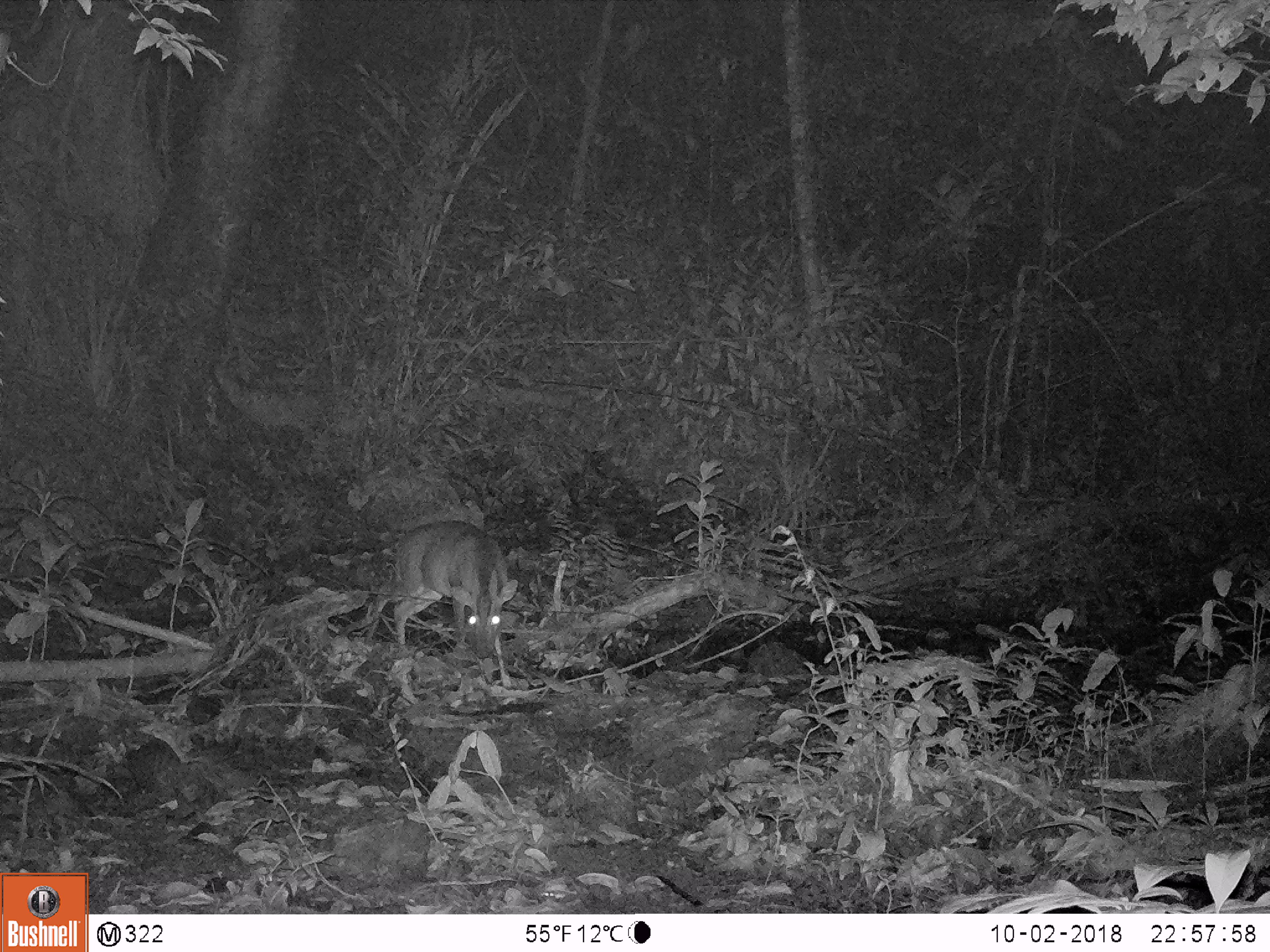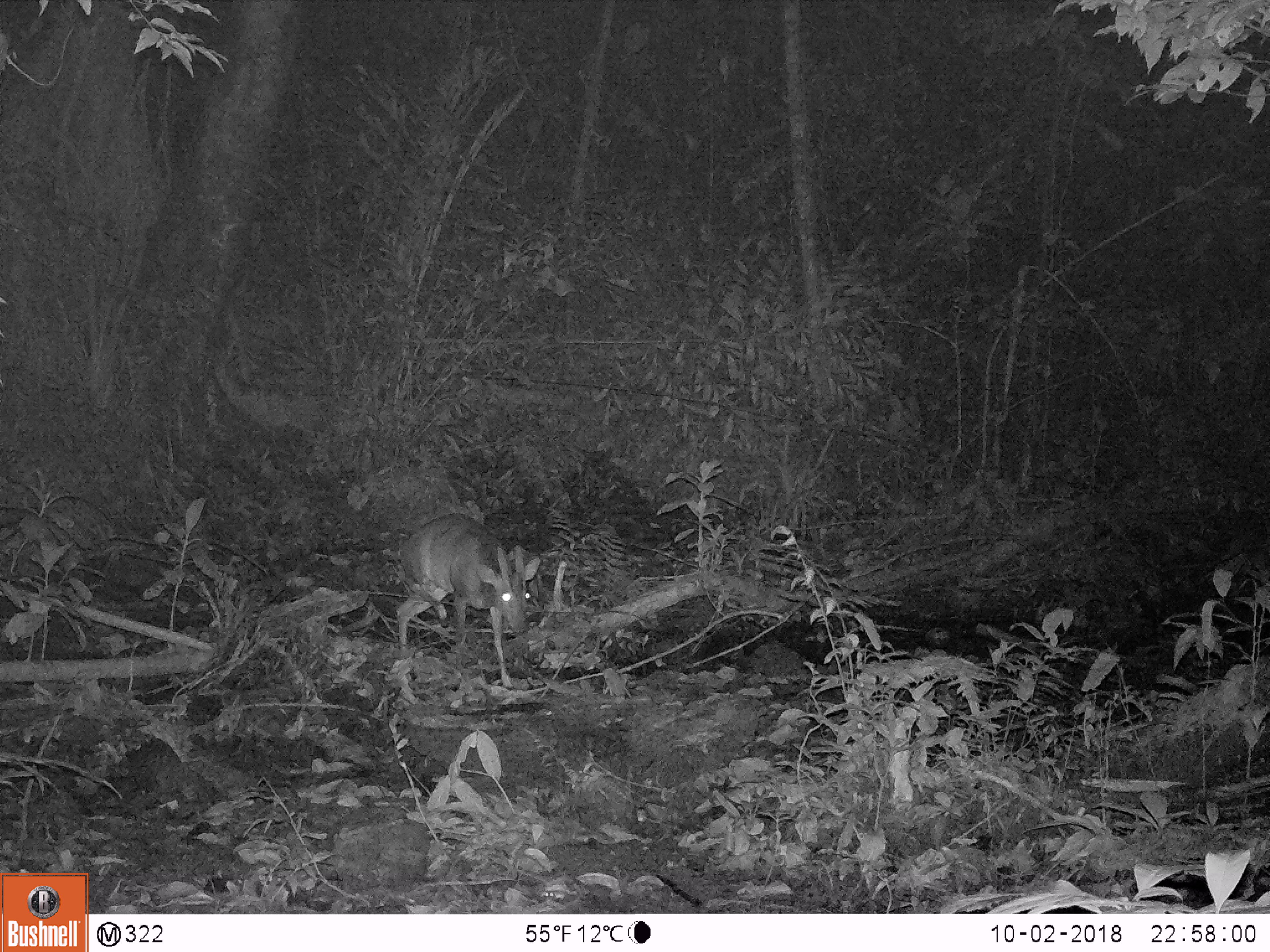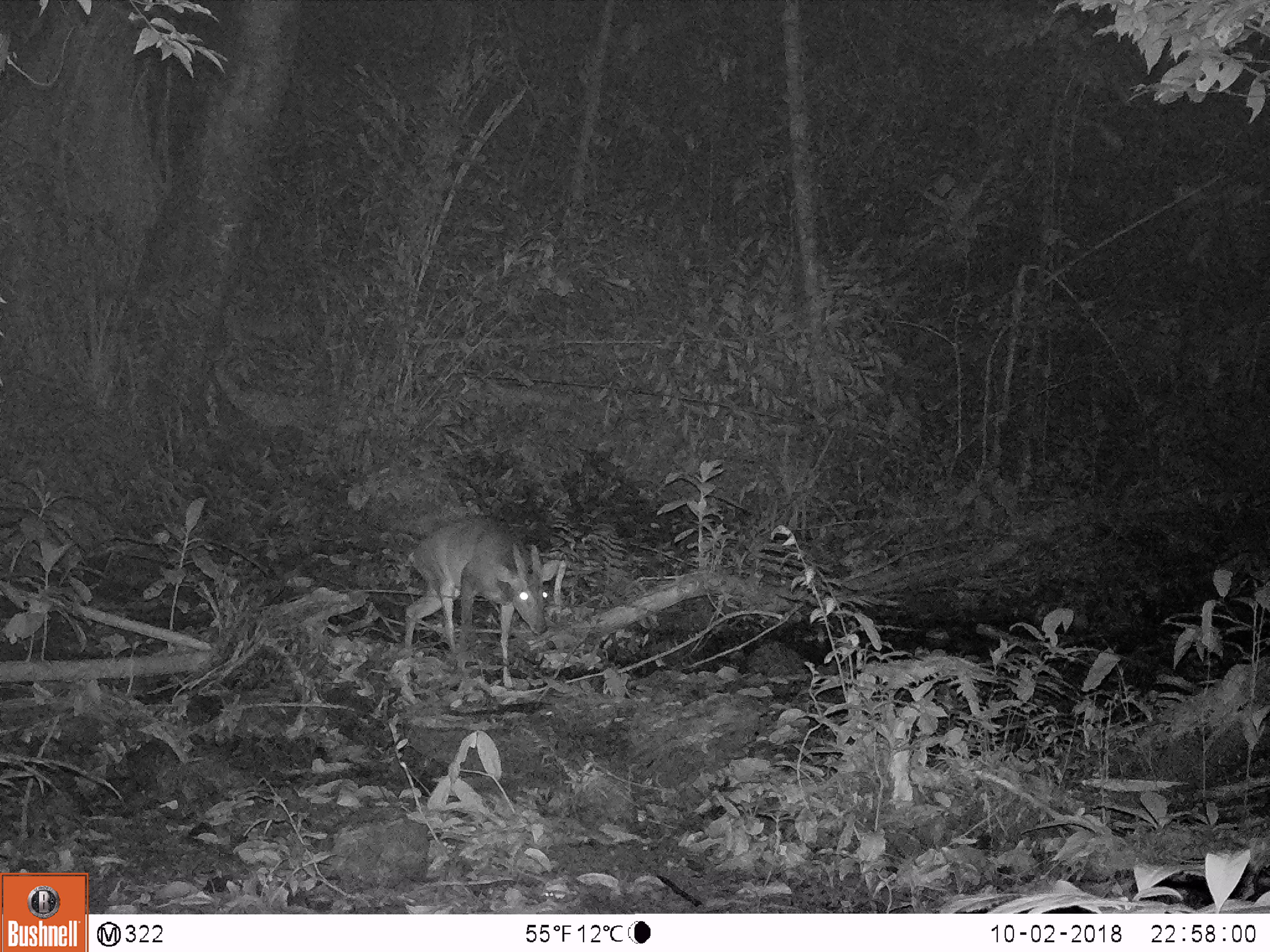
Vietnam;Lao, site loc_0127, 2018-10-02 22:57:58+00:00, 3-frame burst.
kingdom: Animalia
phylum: Chordata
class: Mammalia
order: Artiodactyla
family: Cervidae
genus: Muntiacus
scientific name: Muntiacus vuquangensis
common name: large-antlered muntjac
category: large antlered muntjac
Large antlered muntjac (large-antlered muntjac) (Muntiacus vuquangensis). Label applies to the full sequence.